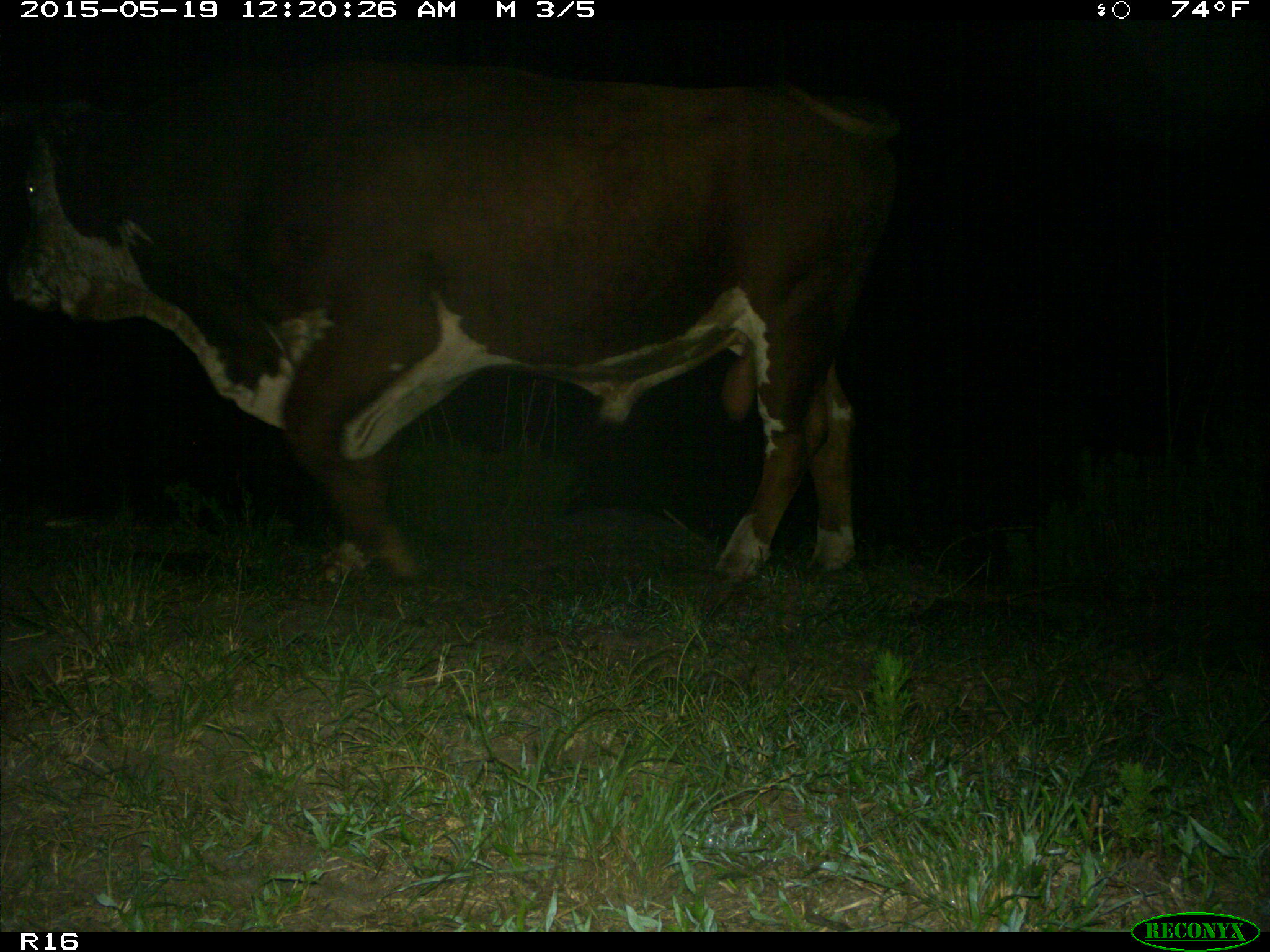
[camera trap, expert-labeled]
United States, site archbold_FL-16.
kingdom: Animalia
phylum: Chordata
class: Mammalia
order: Artiodactyla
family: Bovidae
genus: Bos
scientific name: Bos taurus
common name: domestic cow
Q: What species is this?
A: Bos taurus (domestic cow).